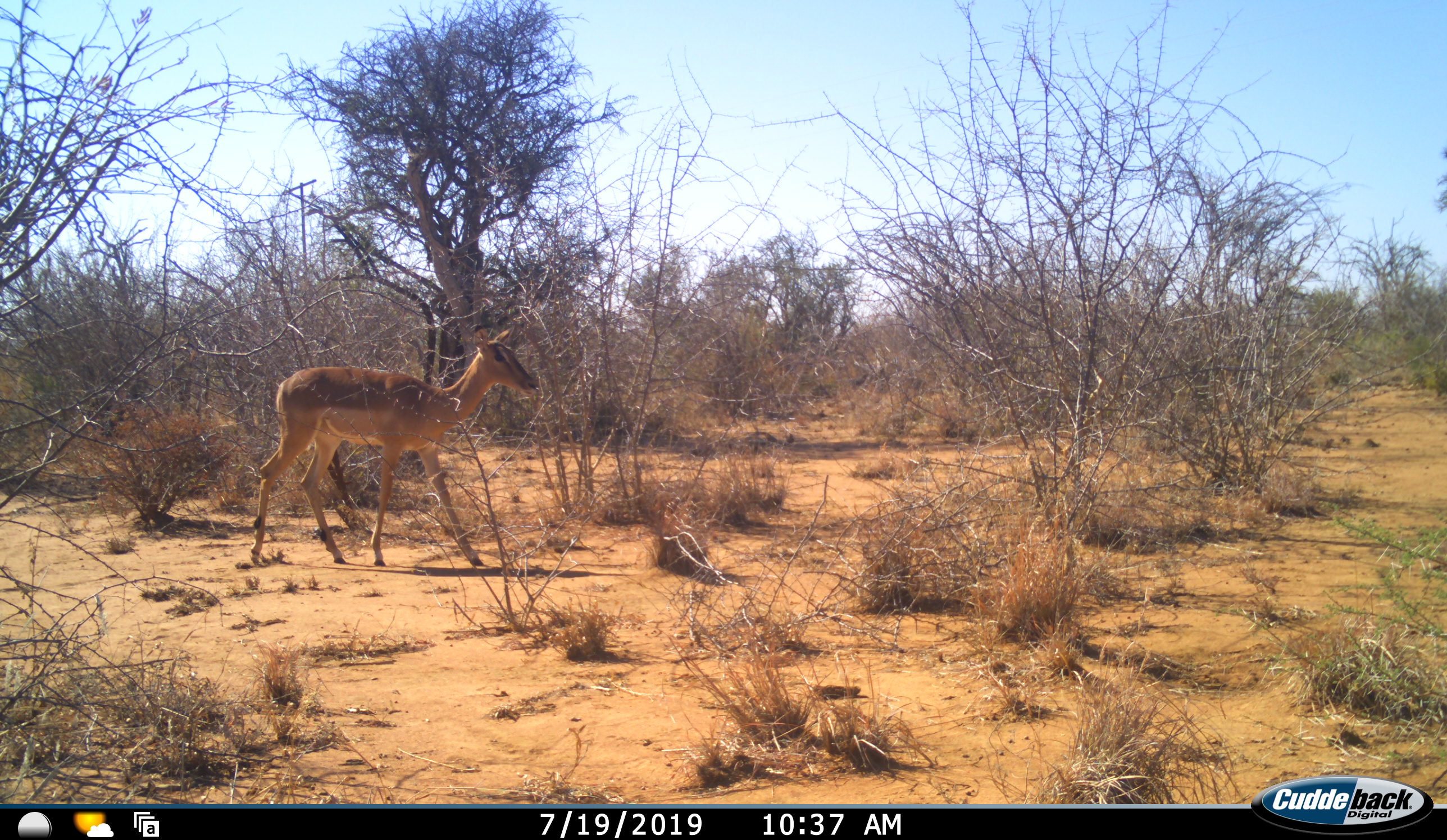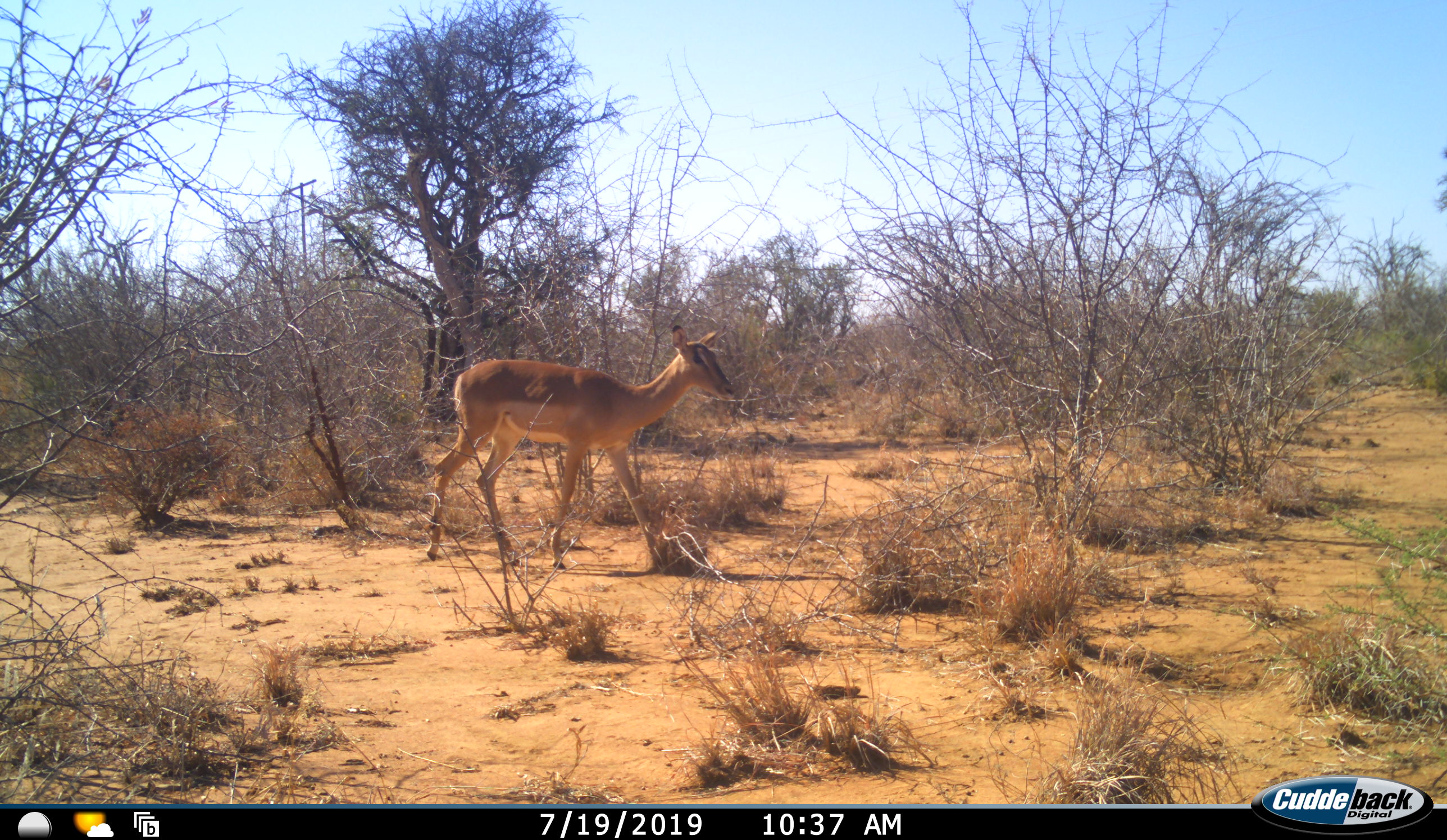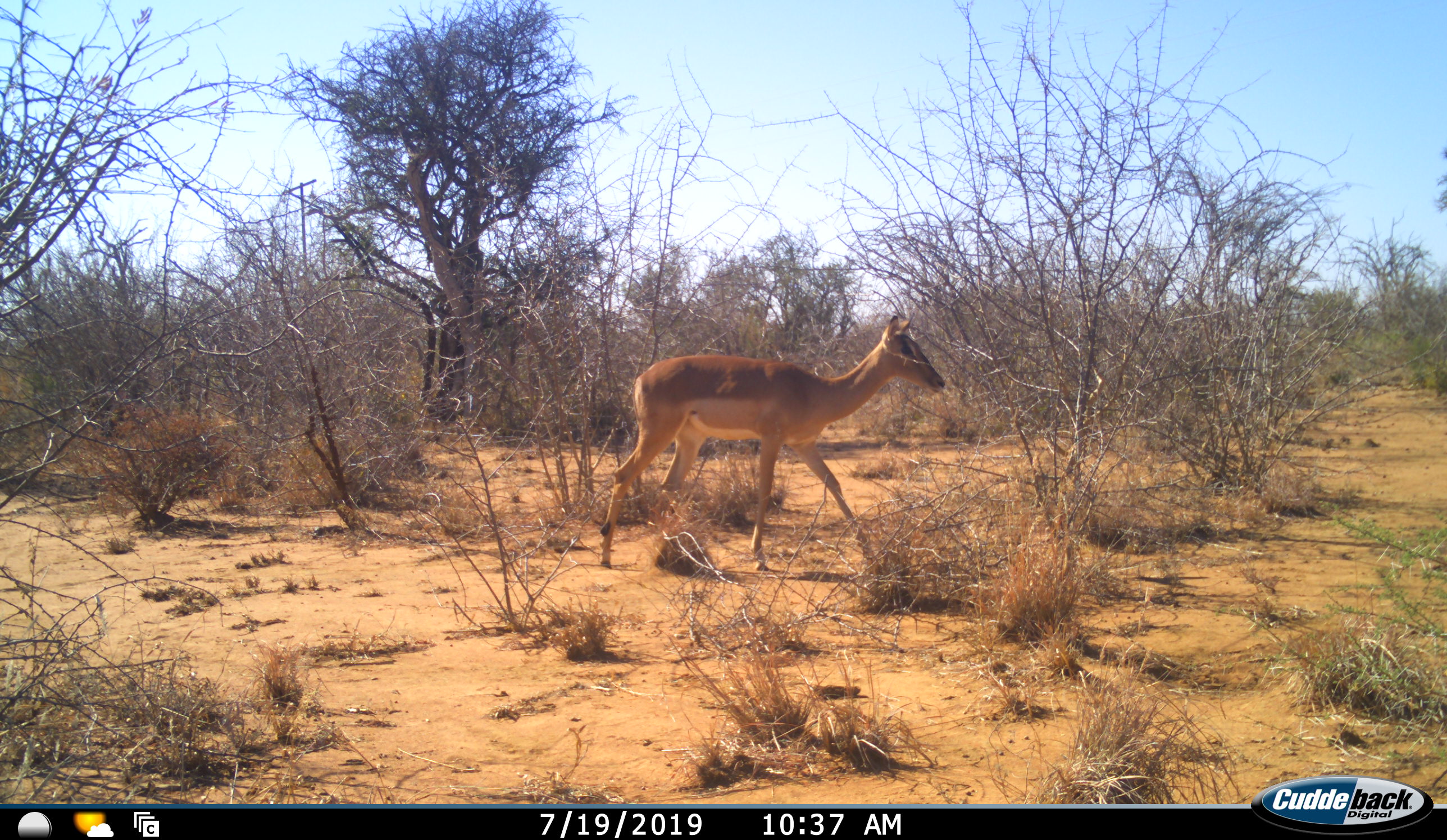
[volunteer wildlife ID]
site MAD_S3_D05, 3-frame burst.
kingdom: Animalia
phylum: Chordata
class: Mammalia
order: Artiodactyla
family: Bovidae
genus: Aepyceros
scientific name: Aepyceros melampus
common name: impala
Impala (Aepyceros melampus), count 1. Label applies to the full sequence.